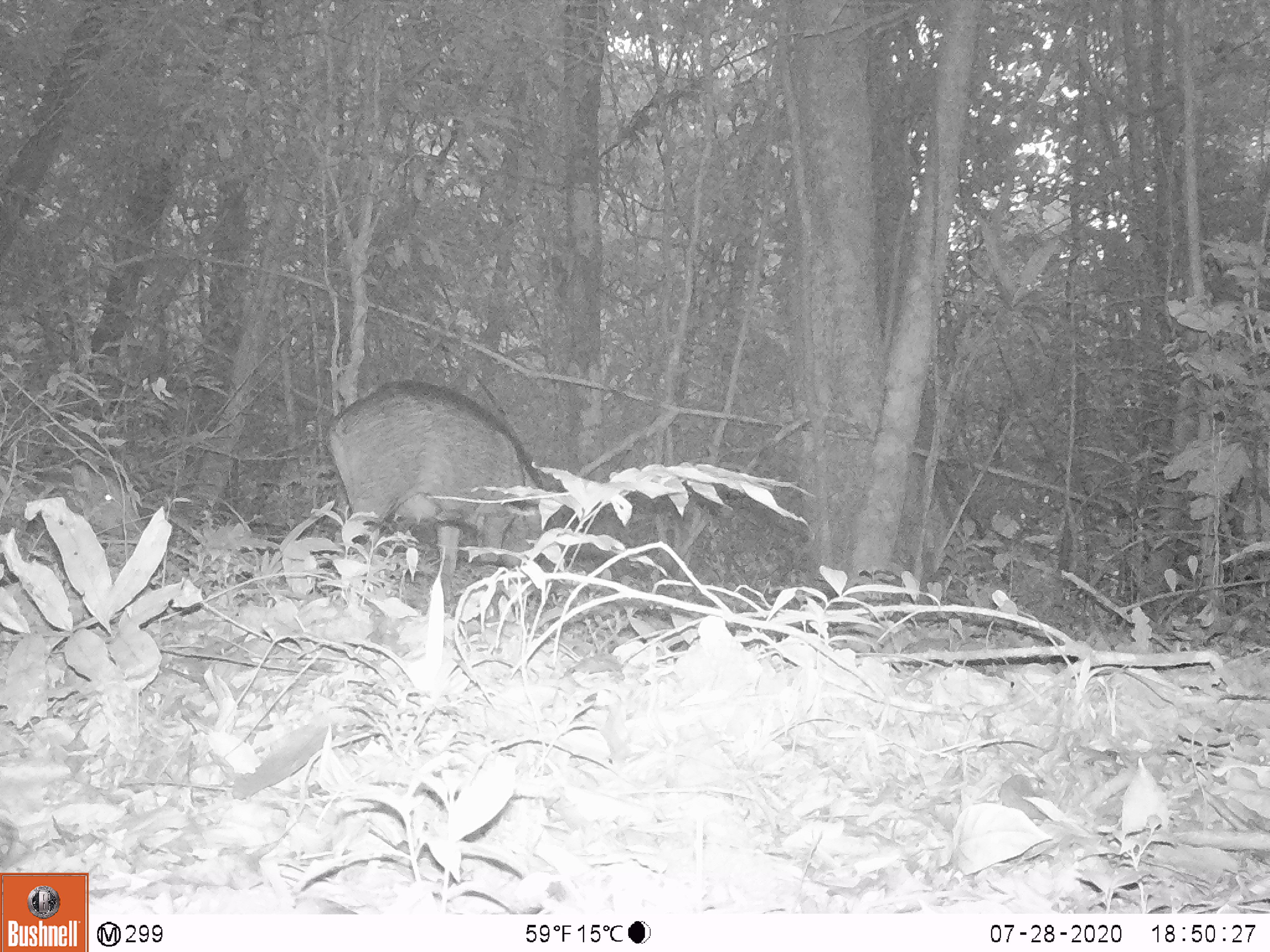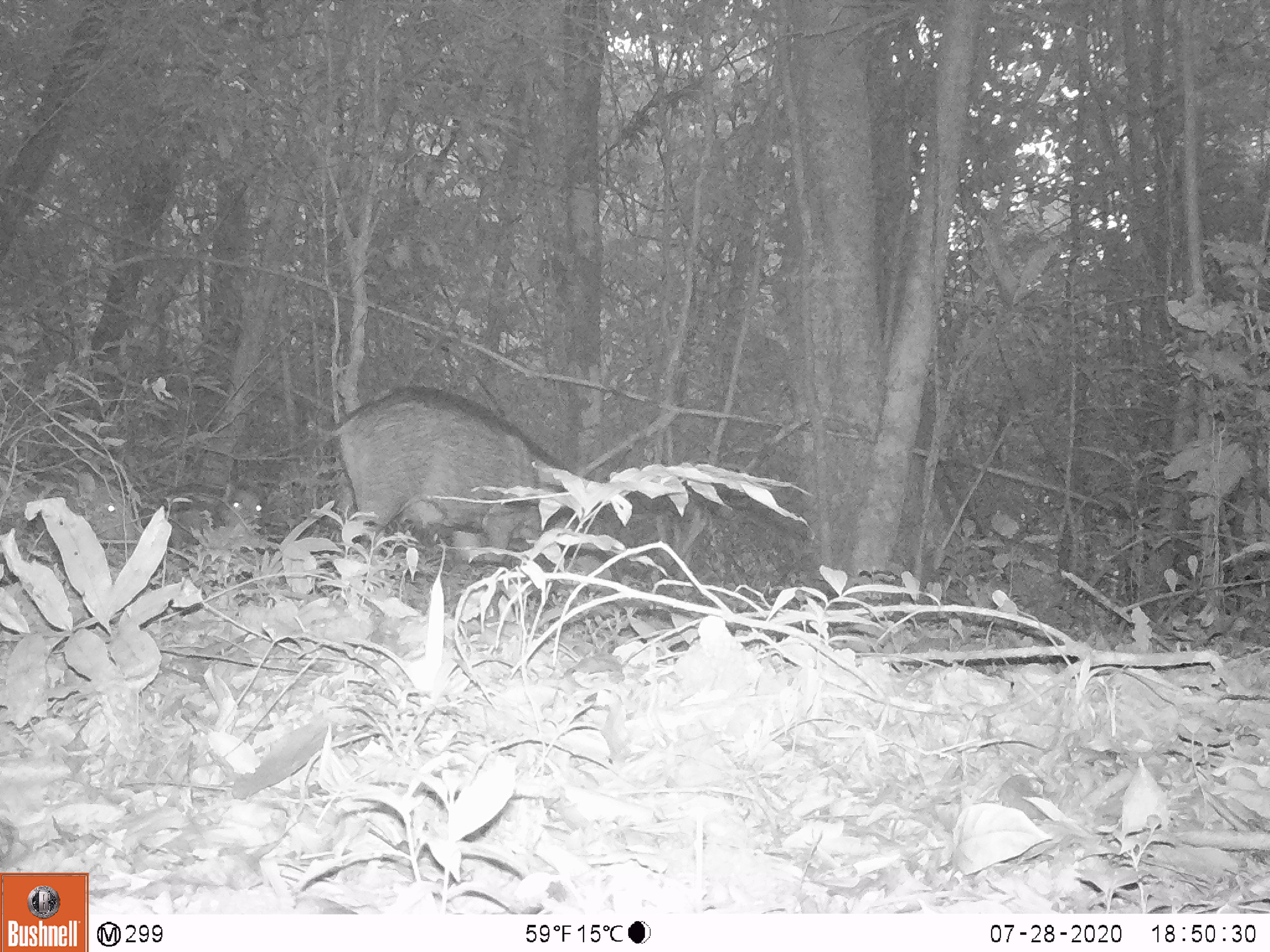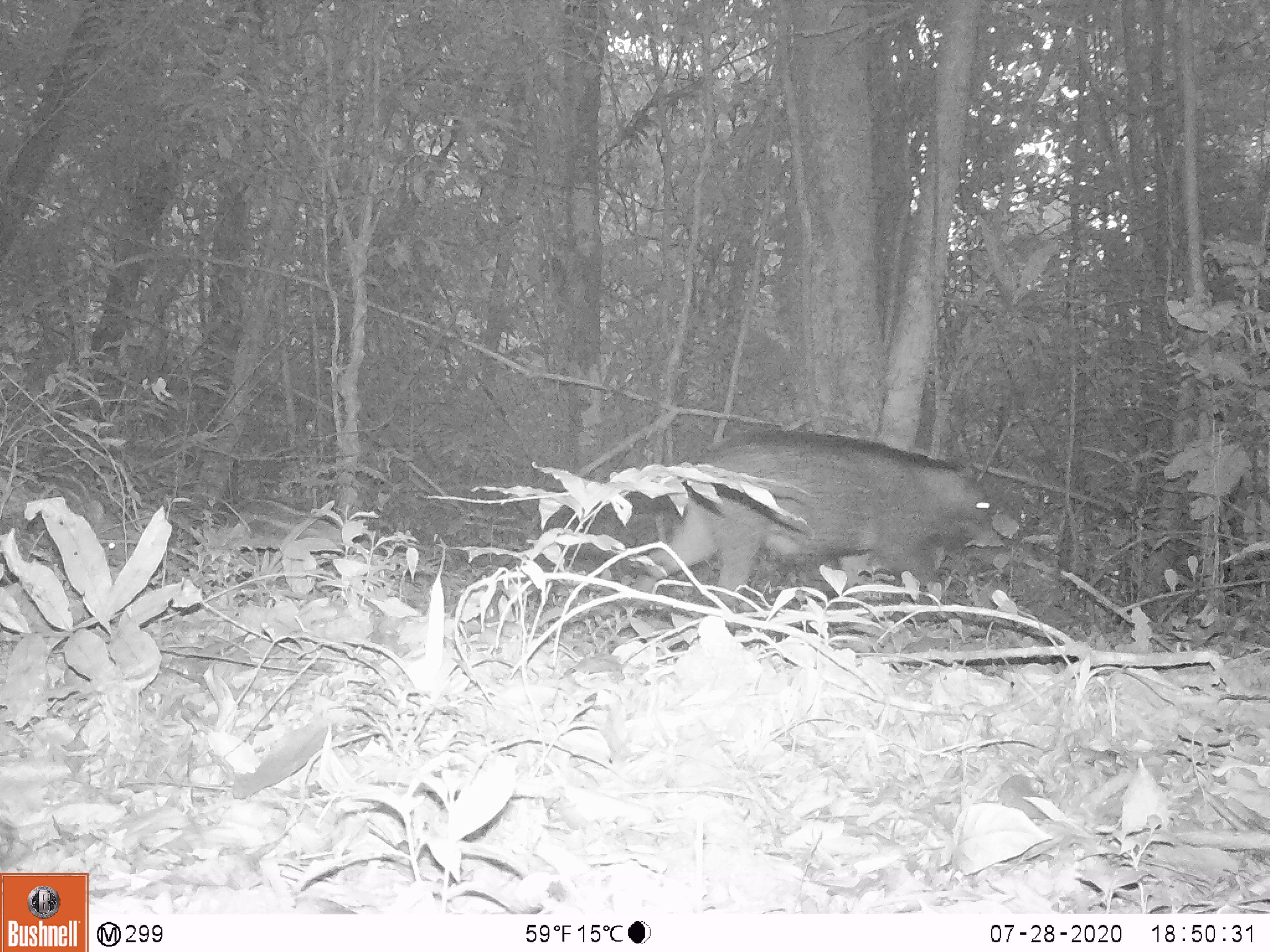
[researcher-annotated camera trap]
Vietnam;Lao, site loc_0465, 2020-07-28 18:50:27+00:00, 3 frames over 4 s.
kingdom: Animalia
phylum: Chordata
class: Mammalia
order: Artiodactyla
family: Suidae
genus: Sus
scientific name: Sus scrofa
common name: eurasian wild pig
Eurasian wild pig (Sus scrofa). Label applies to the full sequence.